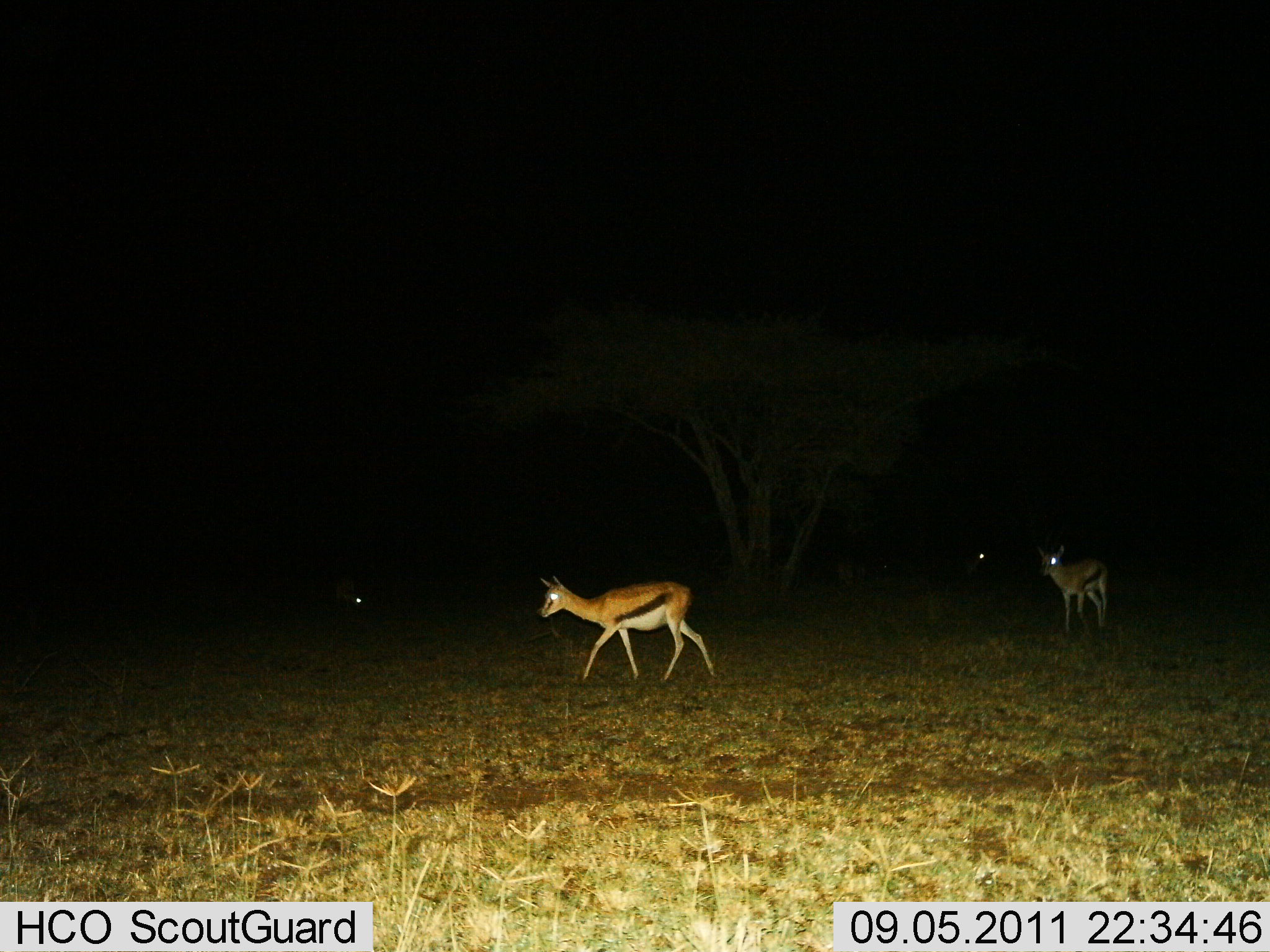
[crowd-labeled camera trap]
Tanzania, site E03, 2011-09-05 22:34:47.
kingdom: Animalia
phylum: Chordata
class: Mammalia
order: Artiodactyla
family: Bovidae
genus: Eudorcas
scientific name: Eudorcas thomsonii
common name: thomson's gazelle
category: gazellethomsons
Gazellethomsons (thomson's gazelle) (Eudorcas thomsonii), count 4. Behavior (volunteer vote fractions): standing 45%, resting 0%, moving 82%, interacting 0%. Young present (vote fraction): 0%. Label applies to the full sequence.